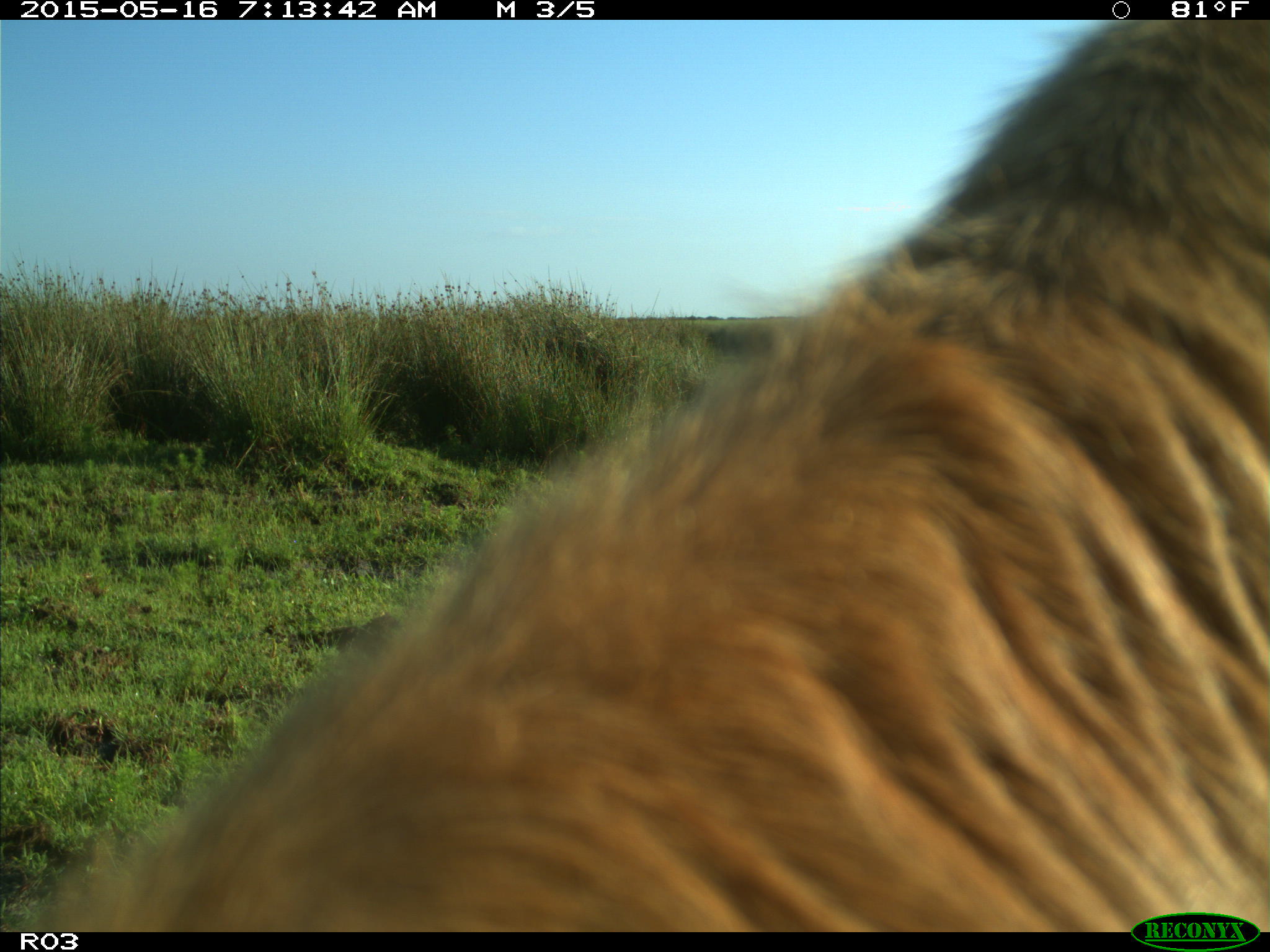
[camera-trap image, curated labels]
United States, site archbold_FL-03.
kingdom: Animalia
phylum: Chordata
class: Mammalia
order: Artiodactyla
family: Bovidae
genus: Bos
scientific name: Bos taurus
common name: domestic cow